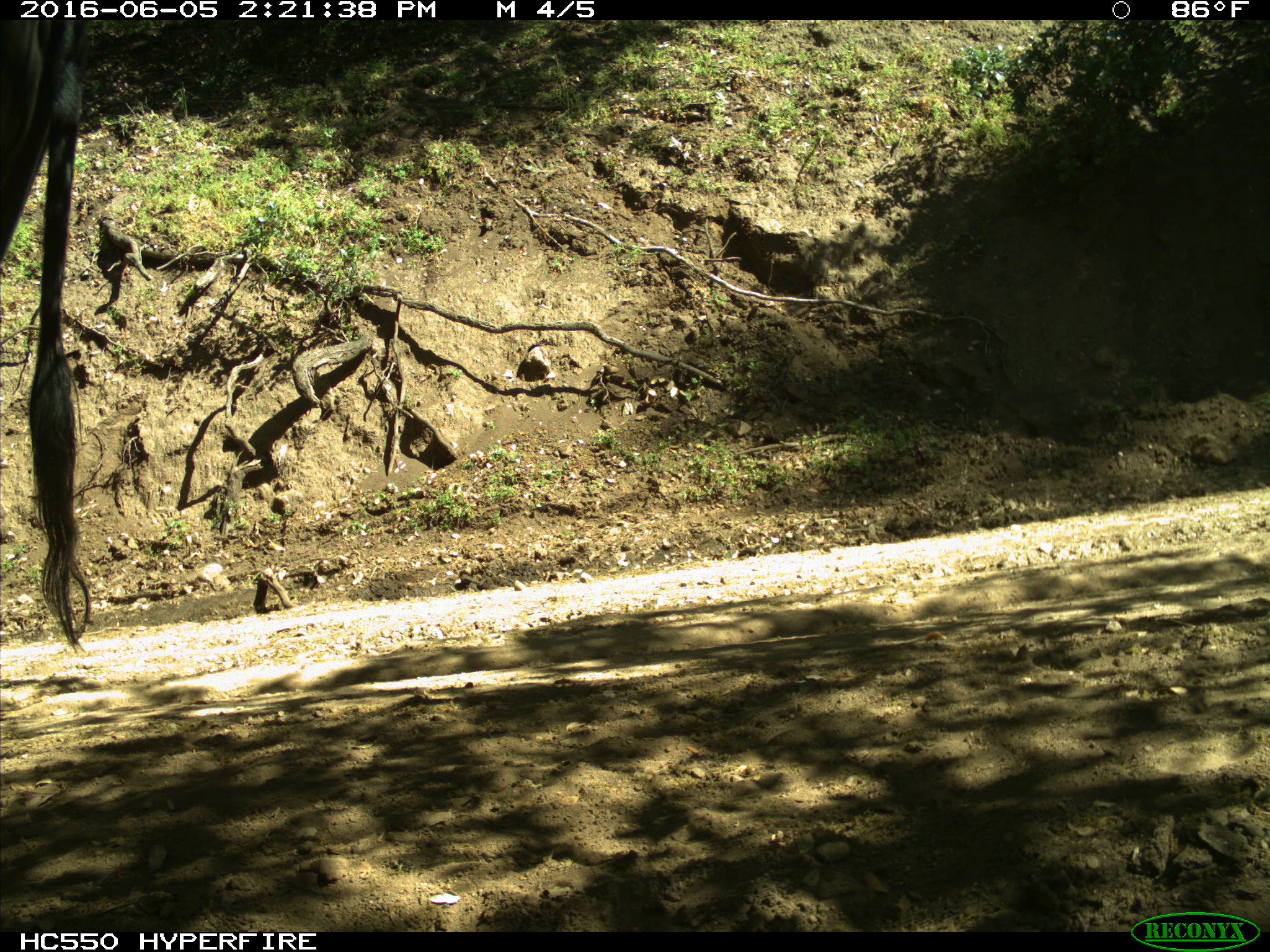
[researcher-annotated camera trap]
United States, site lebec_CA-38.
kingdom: Animalia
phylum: Chordata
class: Mammalia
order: Artiodactyla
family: Bovidae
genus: Bos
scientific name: Bos taurus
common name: domestic cow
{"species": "Bos taurus (domestic cow)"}